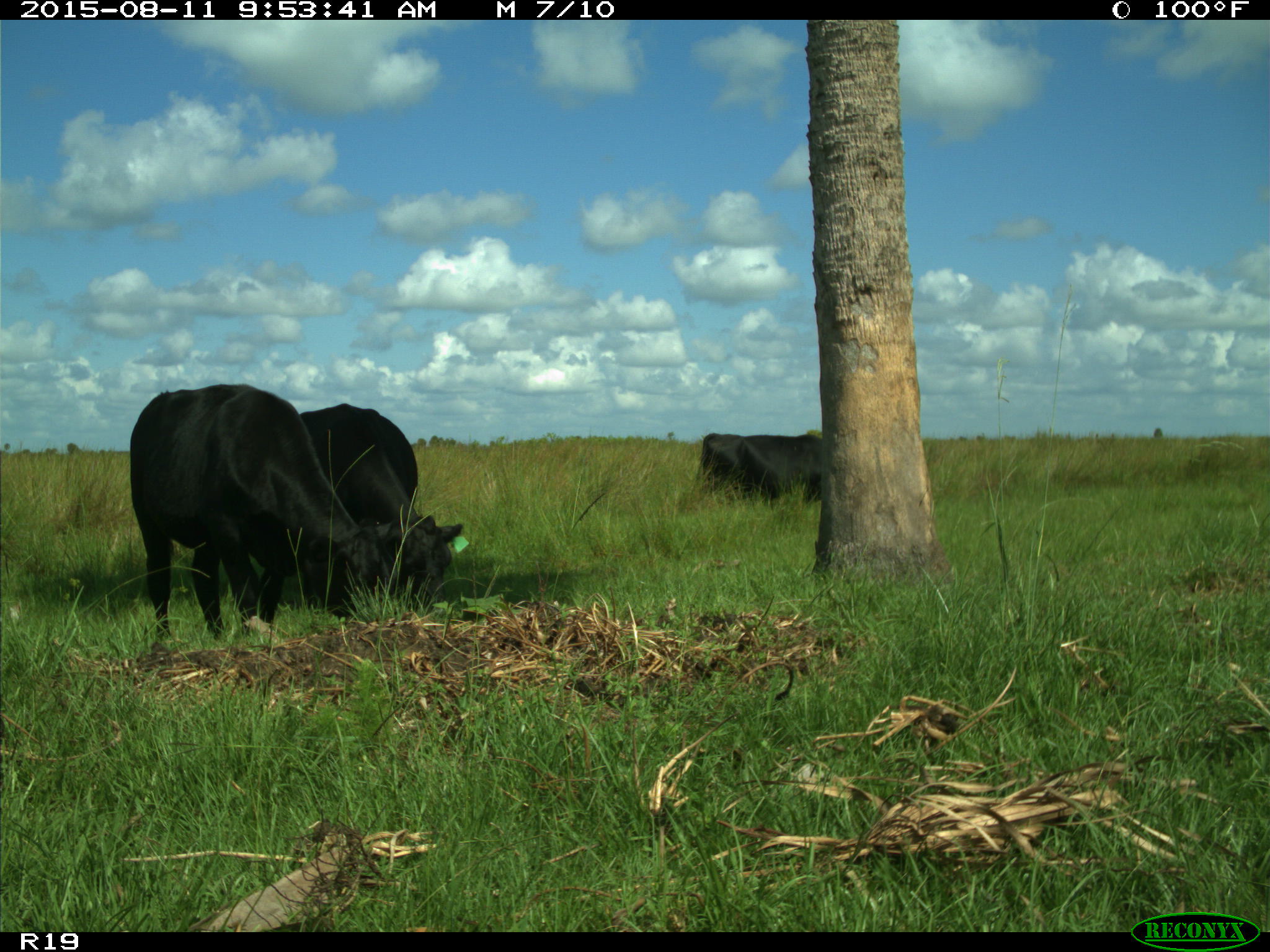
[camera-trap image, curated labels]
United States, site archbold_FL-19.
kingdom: Animalia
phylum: Chordata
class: Mammalia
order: Artiodactyla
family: Bovidae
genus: Bos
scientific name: Bos taurus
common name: domestic cow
Bos taurus (domestic cow).